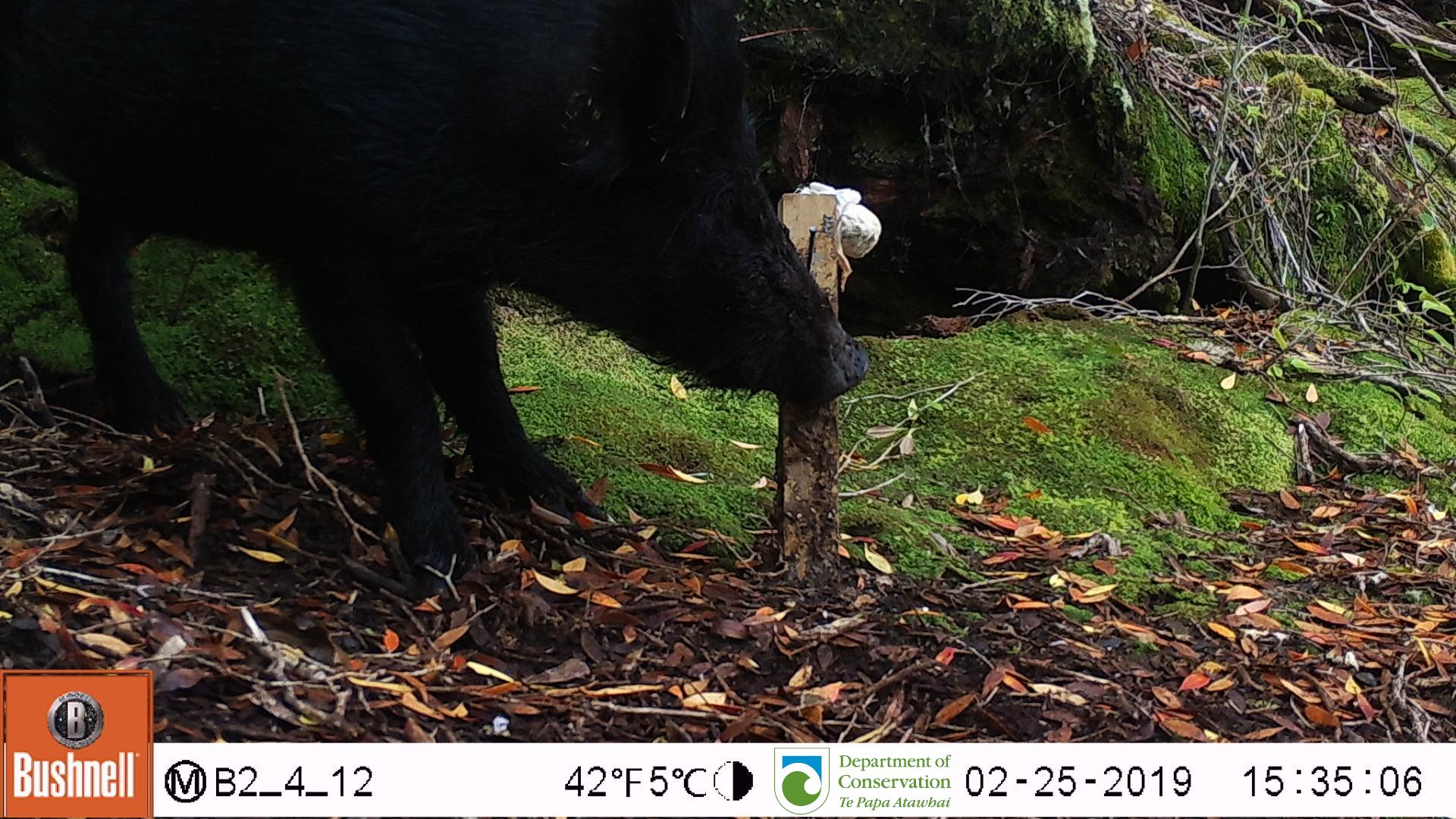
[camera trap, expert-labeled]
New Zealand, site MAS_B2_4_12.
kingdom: Animalia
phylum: Chordata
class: Mammalia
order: Artiodactyla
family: Suidae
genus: Sus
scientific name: Sus scrofa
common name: pig